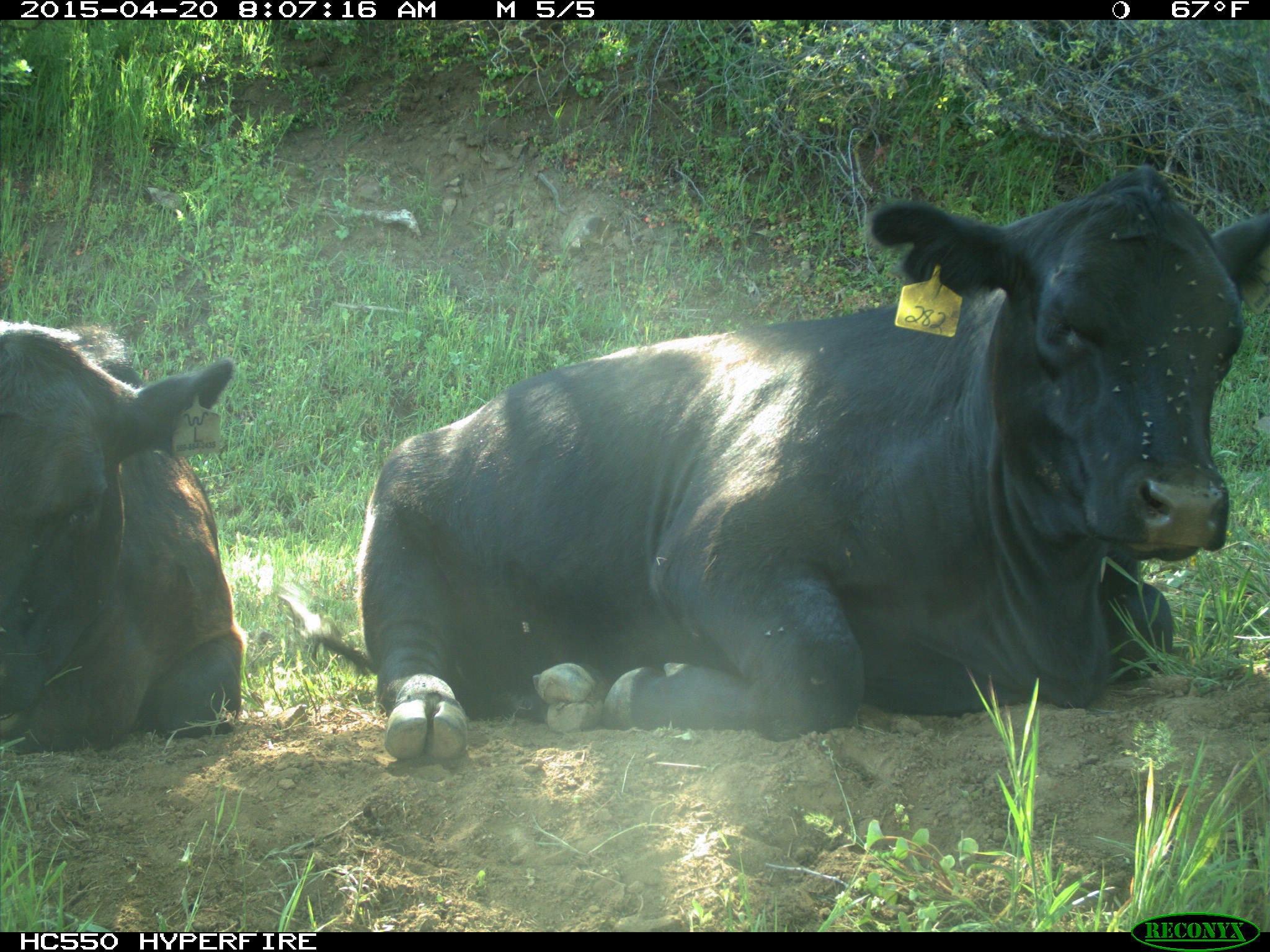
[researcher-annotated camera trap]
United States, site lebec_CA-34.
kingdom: Animalia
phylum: Chordata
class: Mammalia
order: Artiodactyla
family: Bovidae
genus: Bos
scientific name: Bos taurus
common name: domestic cow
Bos taurus (domestic cow).